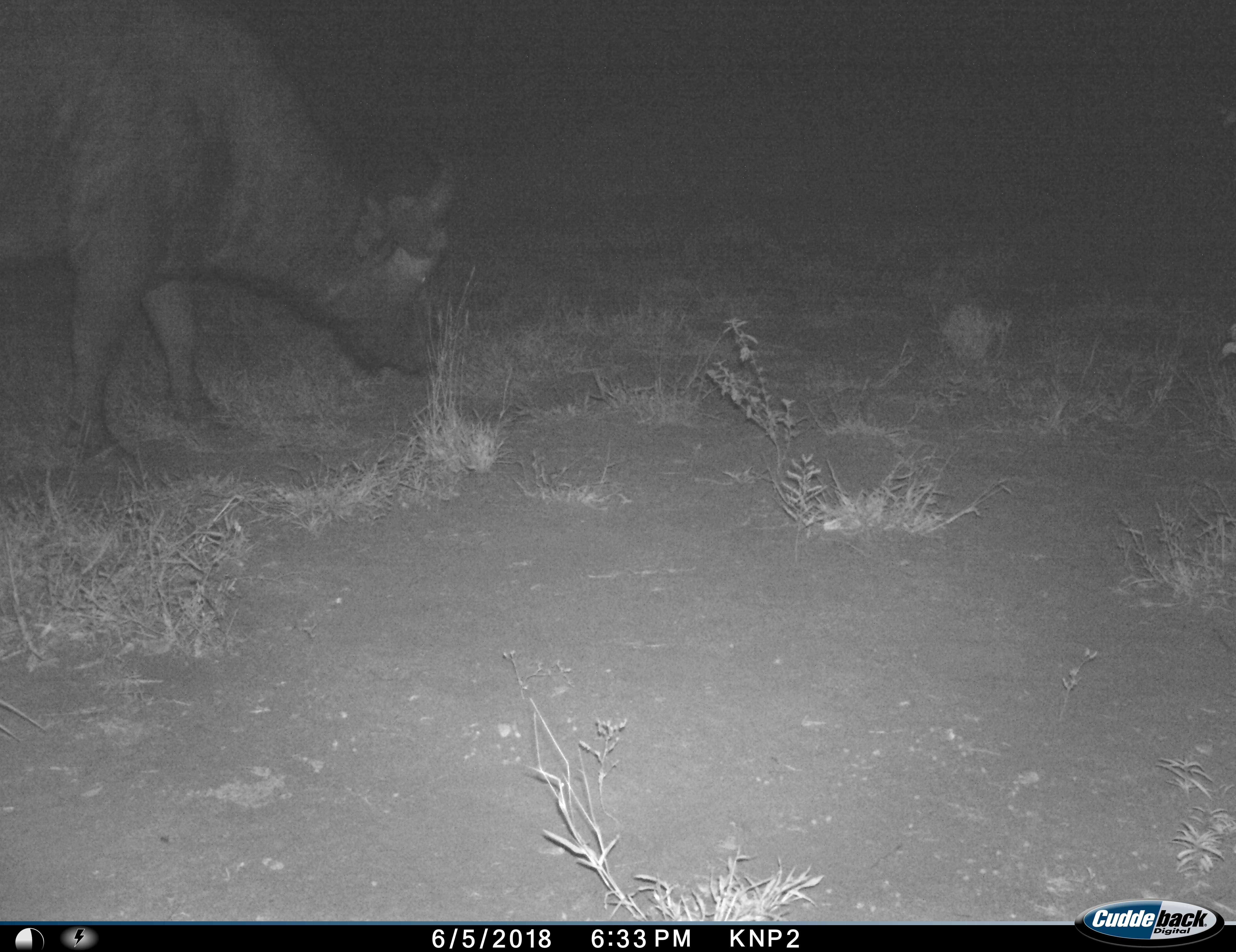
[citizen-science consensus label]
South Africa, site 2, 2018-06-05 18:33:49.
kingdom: Animalia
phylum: Chordata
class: Mammalia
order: Artiodactyla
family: Bovidae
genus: Syncerus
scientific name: Syncerus caffer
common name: cape buffalo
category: buffalo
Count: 1.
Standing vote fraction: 40%.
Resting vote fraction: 0%.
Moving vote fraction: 30%.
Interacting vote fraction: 0%.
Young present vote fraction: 0%.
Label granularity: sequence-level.